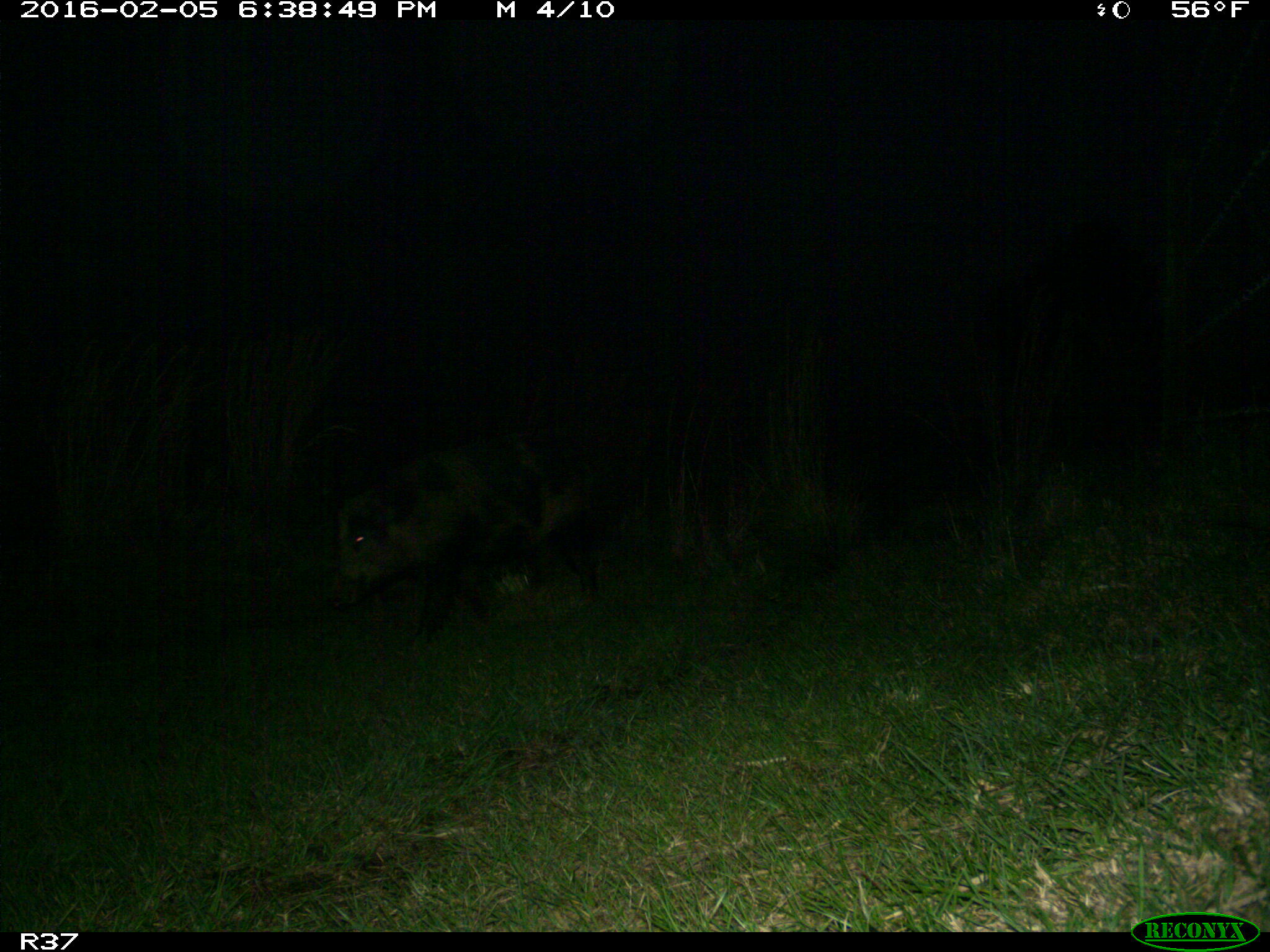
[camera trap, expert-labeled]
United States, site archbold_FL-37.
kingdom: Animalia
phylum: Chordata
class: Mammalia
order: Artiodactyla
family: Suidae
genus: Sus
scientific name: Sus scrofa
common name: wild boar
Sus scrofa (wild boar).